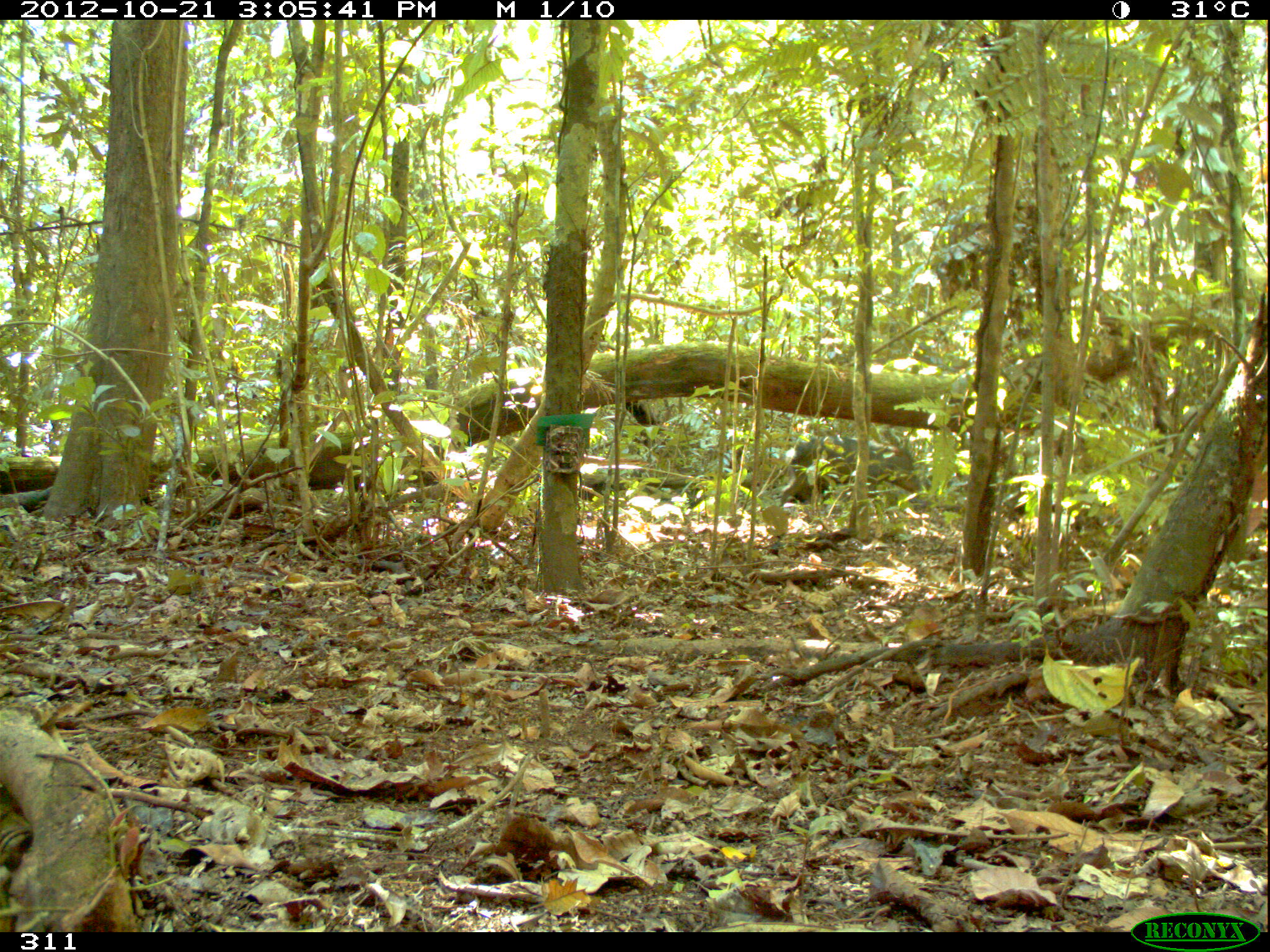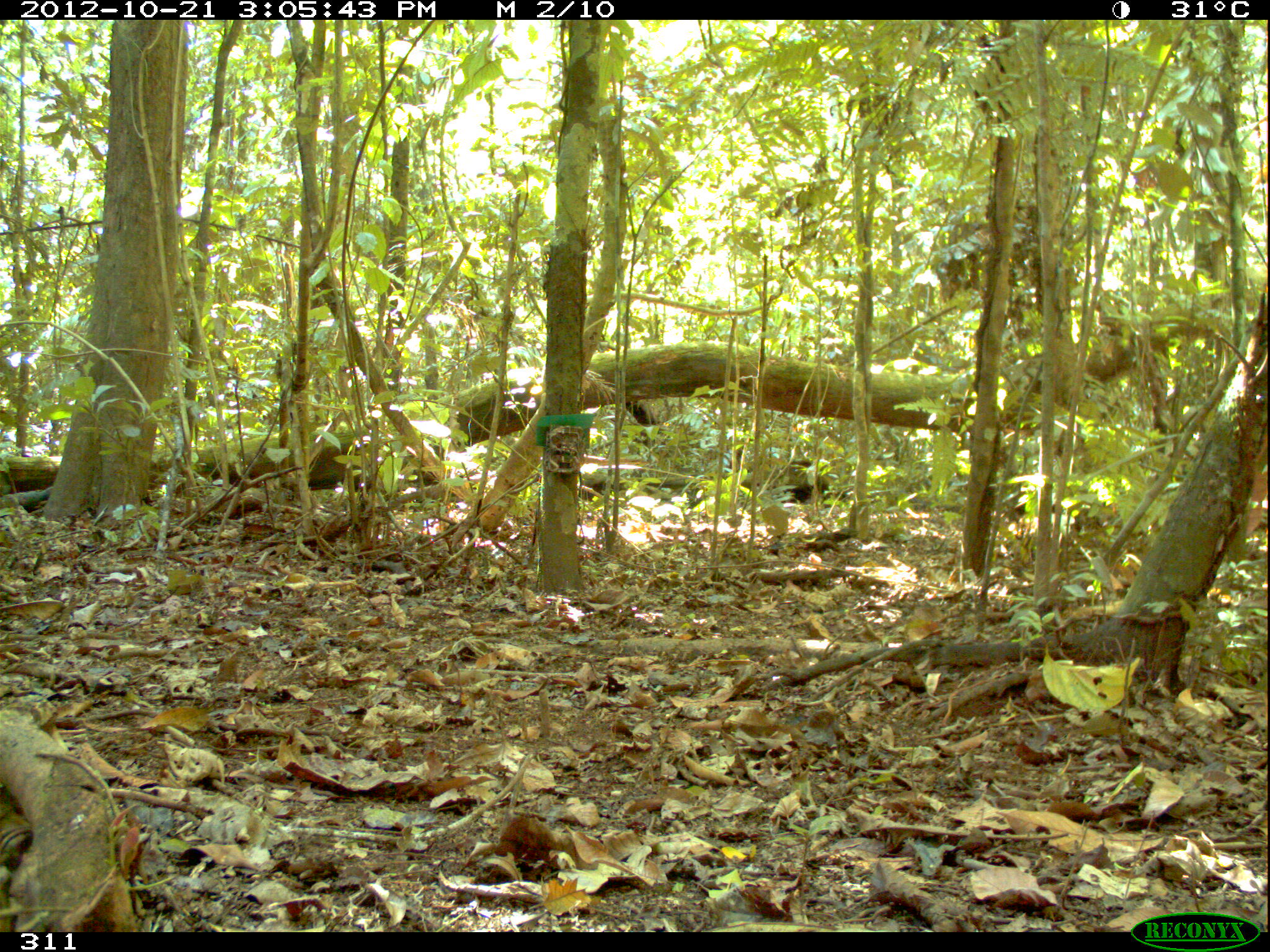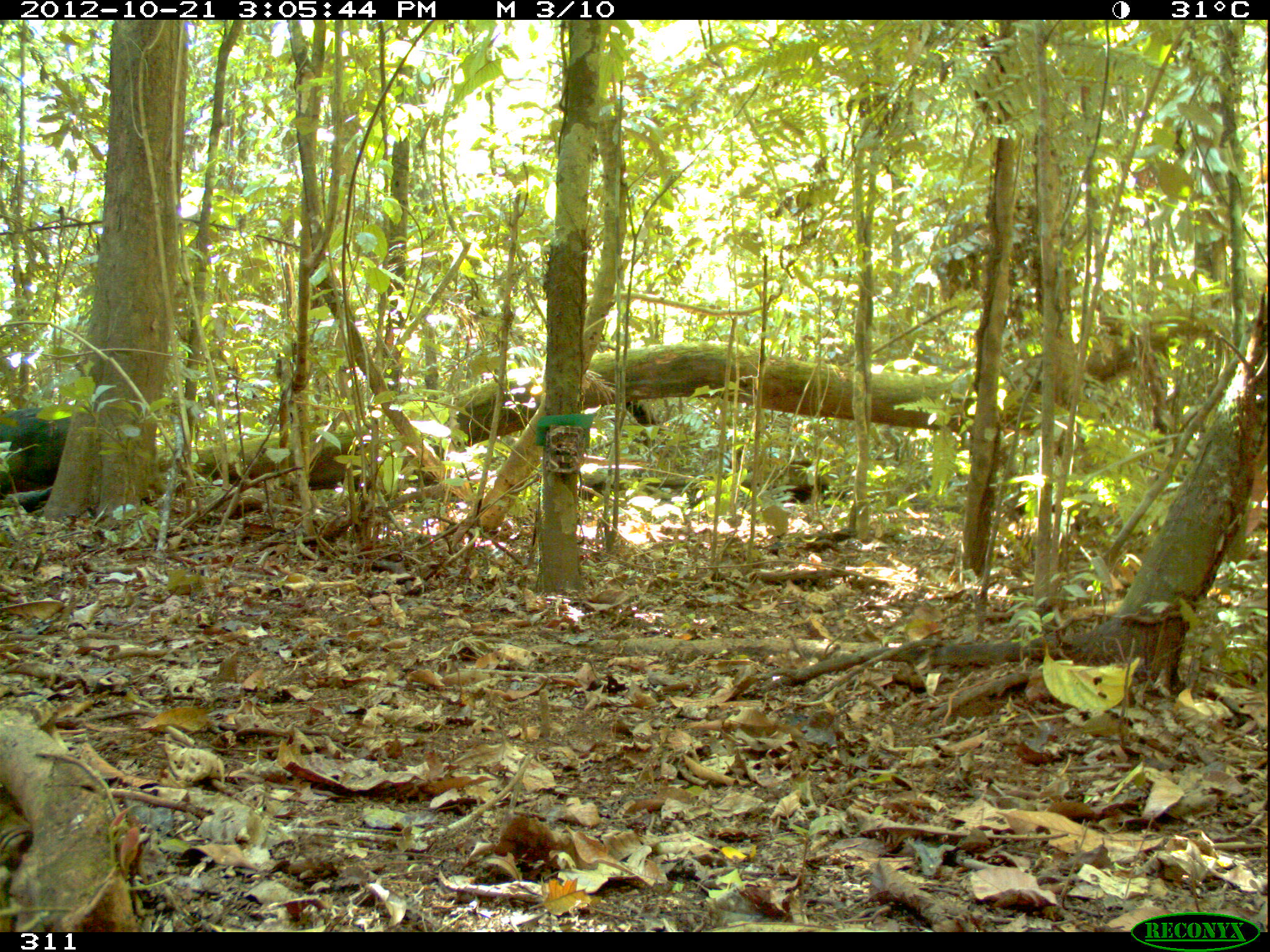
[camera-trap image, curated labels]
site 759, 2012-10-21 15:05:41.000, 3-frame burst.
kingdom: Animalia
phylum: Chordata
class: Mammalia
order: Artiodactyla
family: Tayassuidae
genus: Tayassu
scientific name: Tayassu pecari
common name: white-lipped peccary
Tayassu pecari (white-lipped peccary).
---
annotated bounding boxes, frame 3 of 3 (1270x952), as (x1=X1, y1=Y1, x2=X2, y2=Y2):
tayassu pecari: (x1=0, y1=406, x2=69, y2=490)